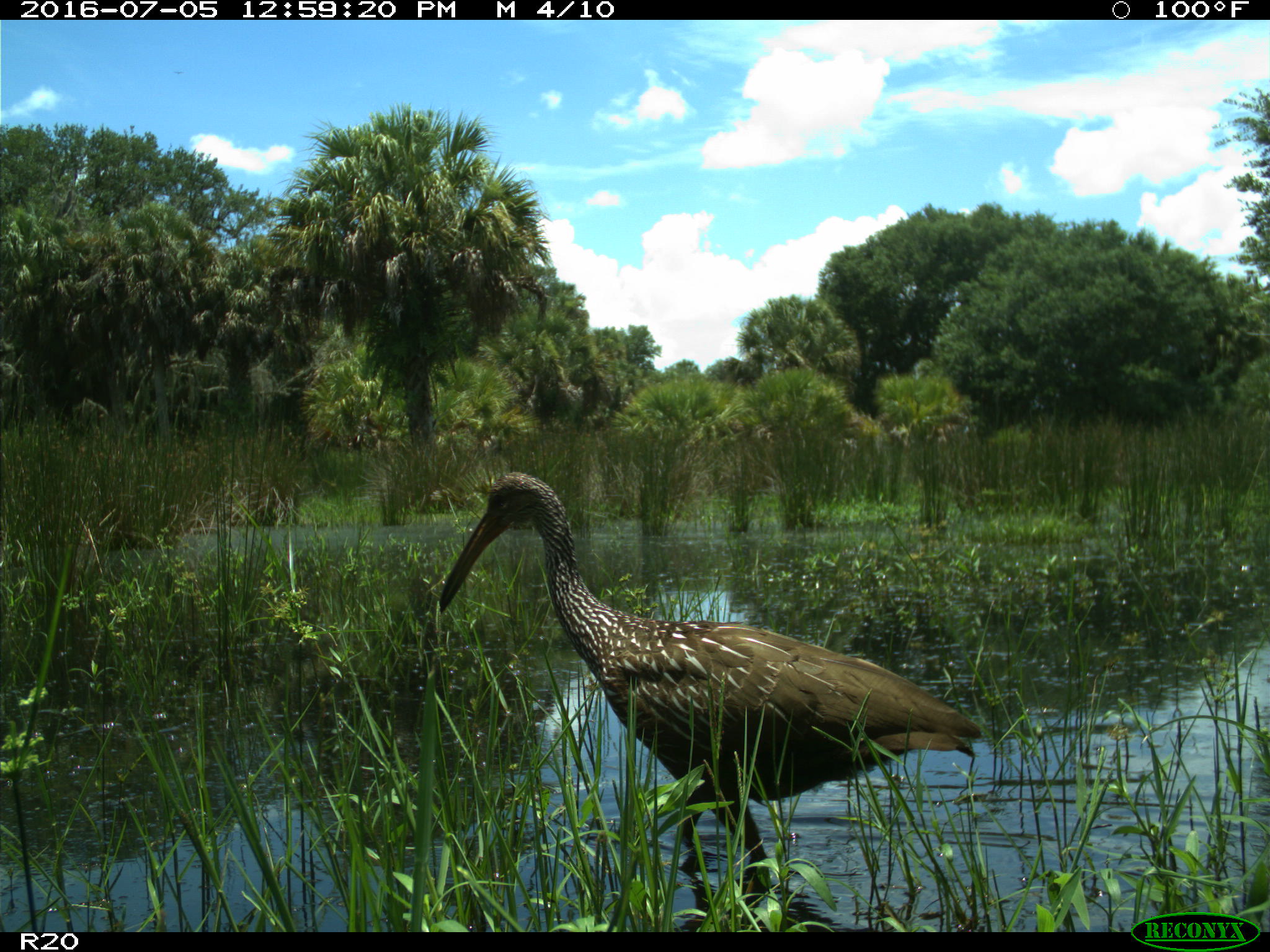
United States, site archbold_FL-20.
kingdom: Animalia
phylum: Chordata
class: Aves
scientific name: Aves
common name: birds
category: unidentified bird